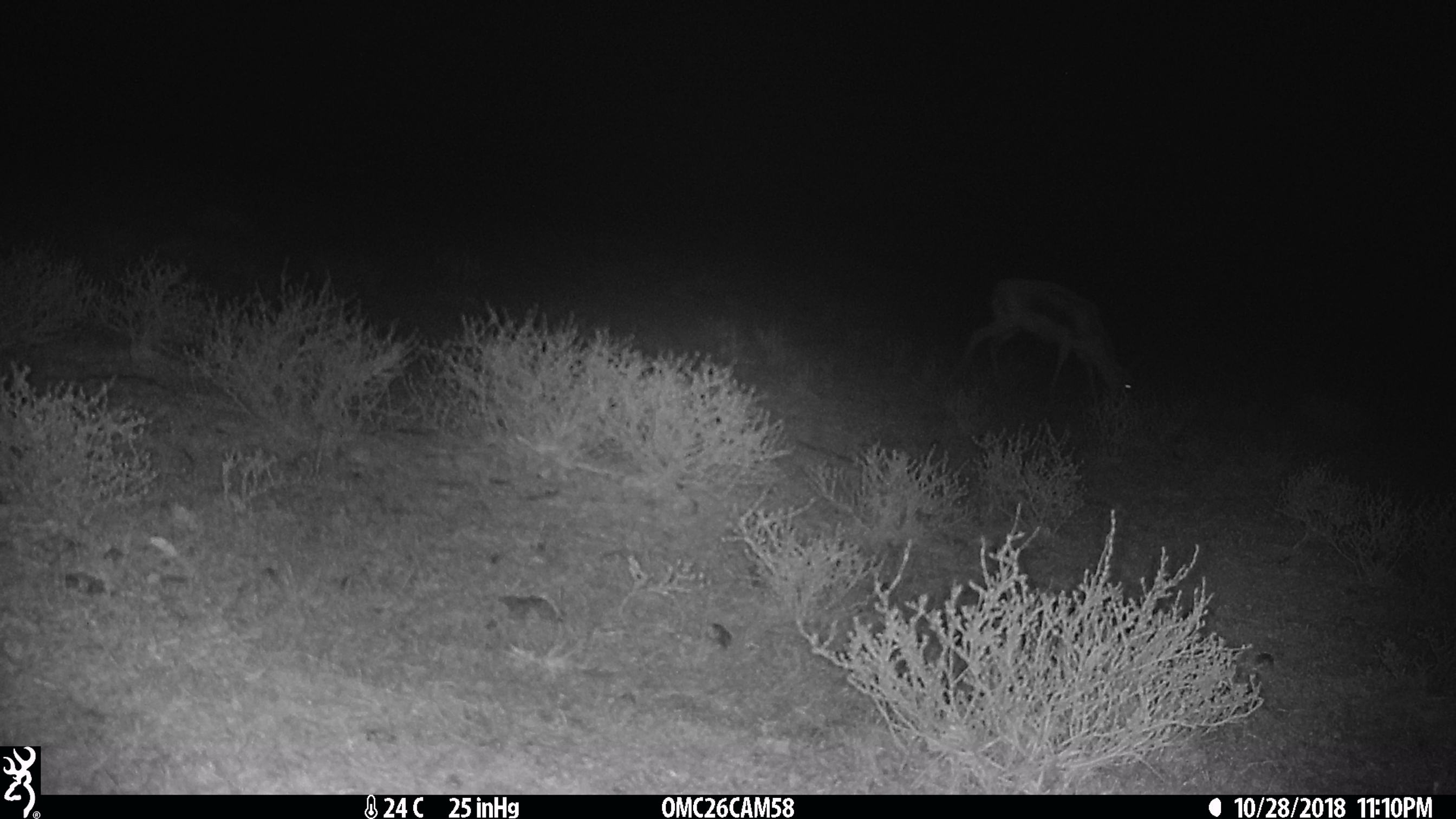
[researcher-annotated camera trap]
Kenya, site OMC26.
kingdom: Animalia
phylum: Chordata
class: Mammalia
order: Artiodactyla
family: Bovidae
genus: Eudorcas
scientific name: Eudorcas thomsonii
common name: thomon's gazelle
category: gazelle thomsons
Gazelle thomsons (thomon's gazelle) (Eudorcas thomsonii).